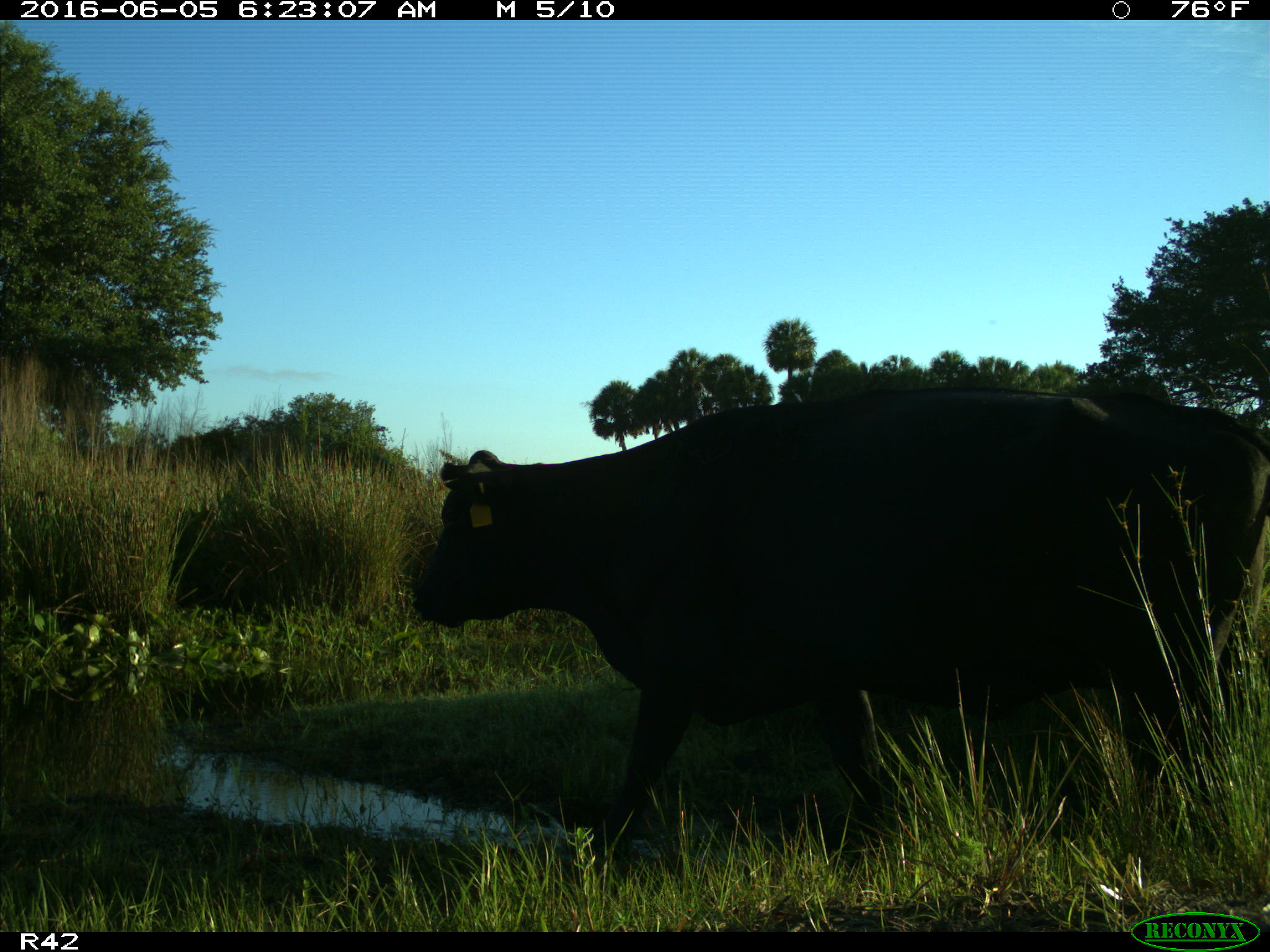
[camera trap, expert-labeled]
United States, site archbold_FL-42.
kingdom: Animalia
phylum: Chordata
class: Mammalia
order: Artiodactyla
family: Bovidae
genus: Bos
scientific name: Bos taurus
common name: domestic cow